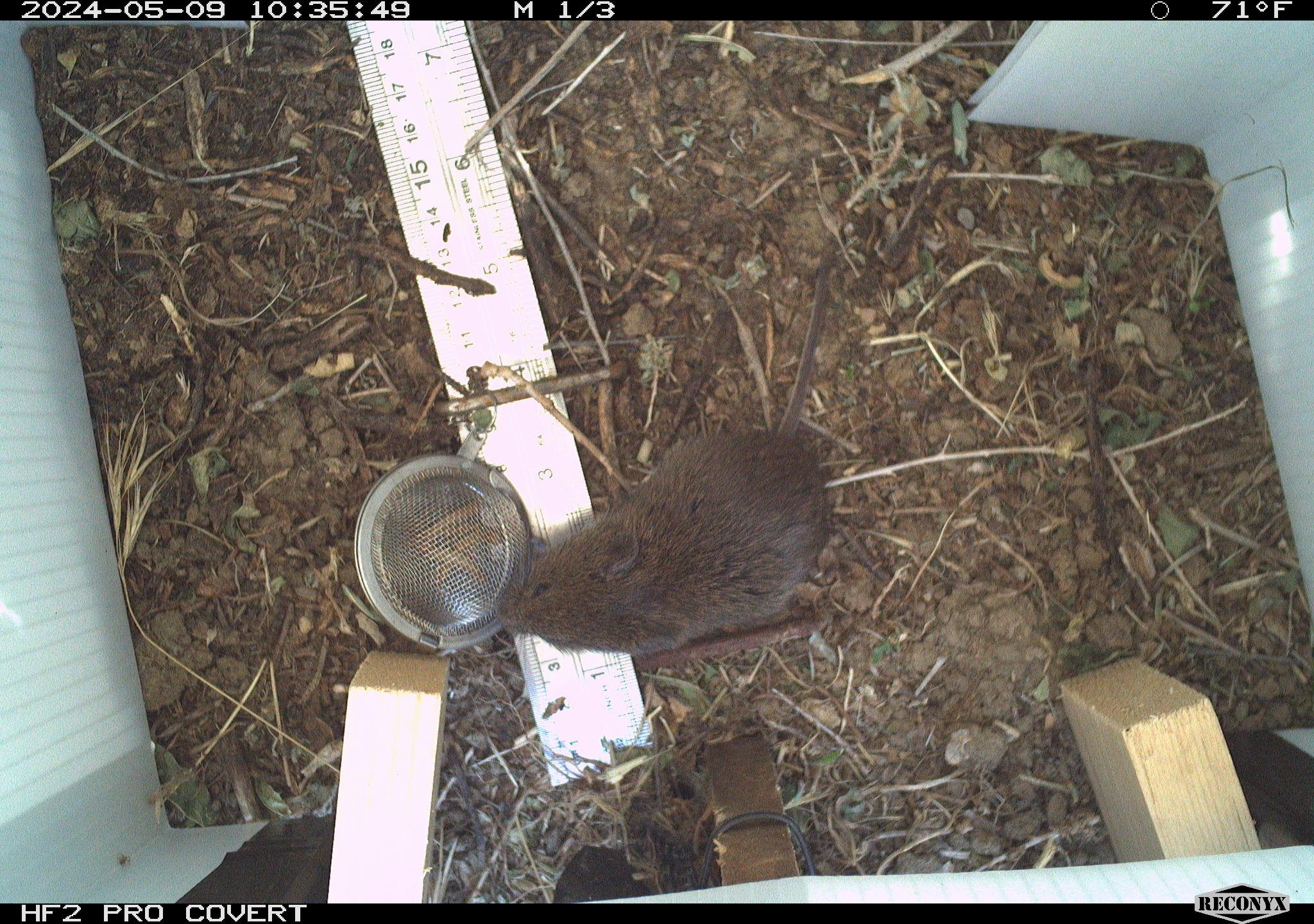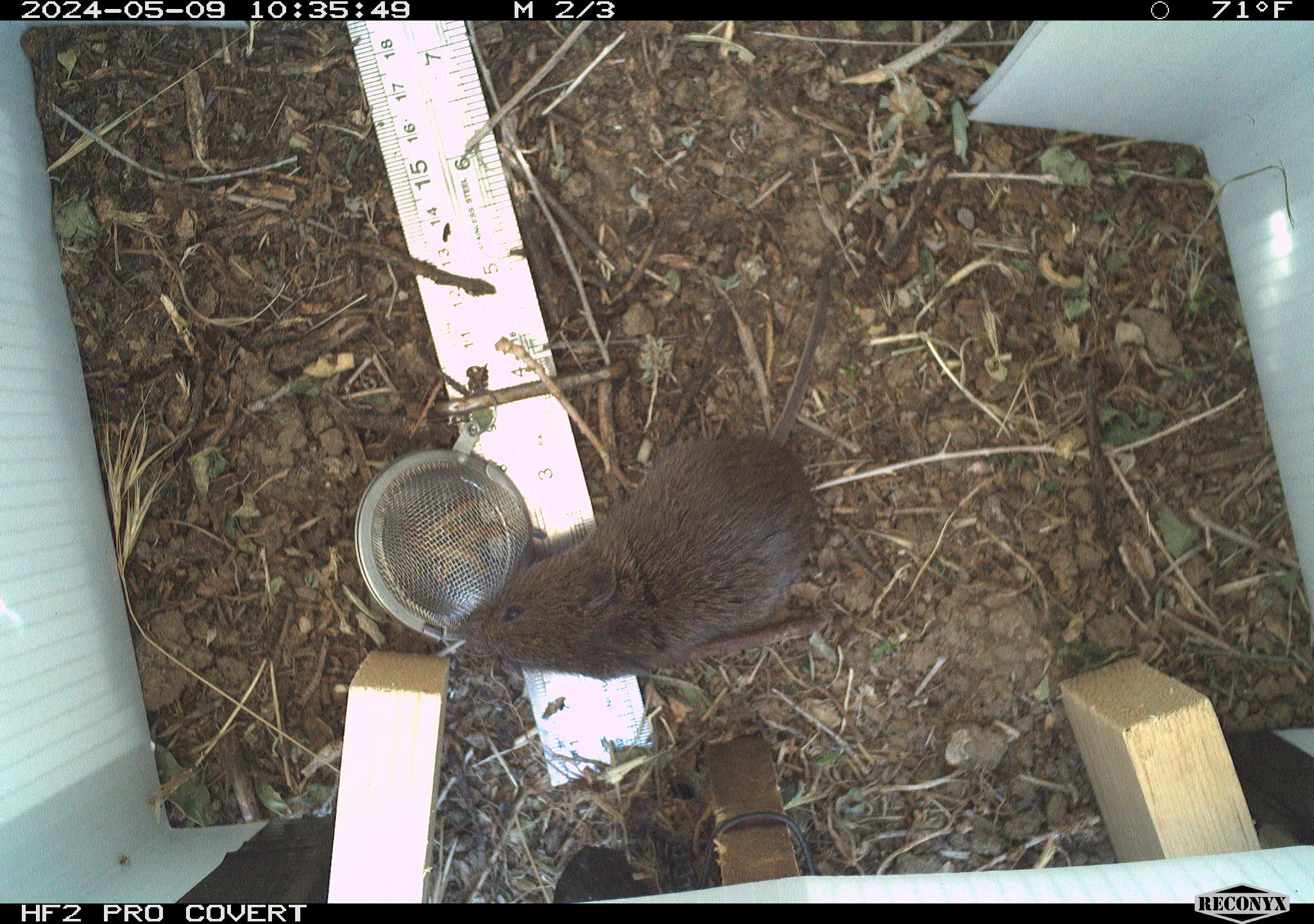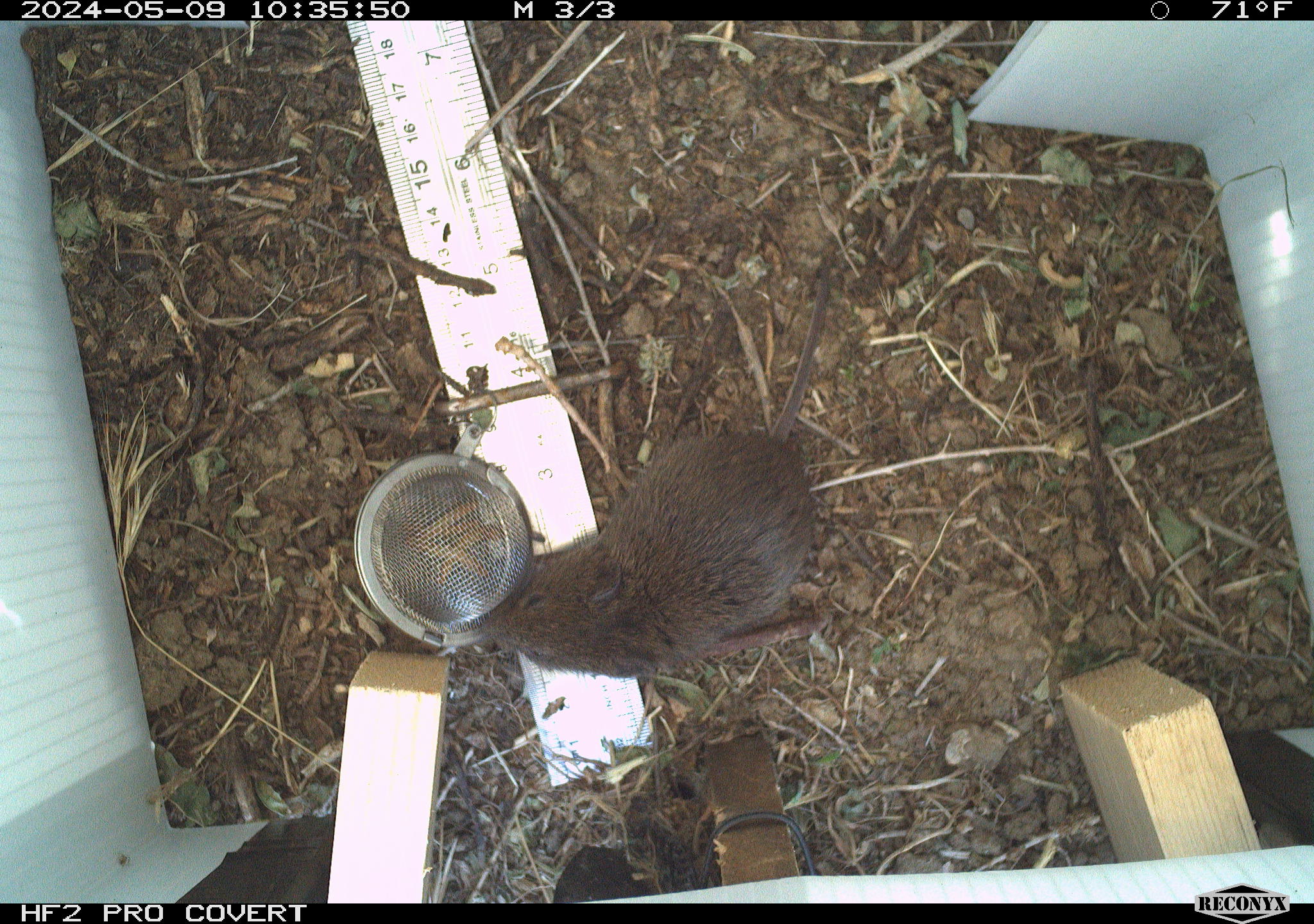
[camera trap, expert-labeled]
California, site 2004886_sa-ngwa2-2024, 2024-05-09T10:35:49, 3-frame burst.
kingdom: Animalia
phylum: Chordata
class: Mammalia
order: Rodentia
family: Cricetidae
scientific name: Arvicolinae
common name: voles, lemmings, and muskrats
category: arvicolinae subfamily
Arvicolinae subfamily (voles, lemmings, and muskrats) (Arvicolinae).